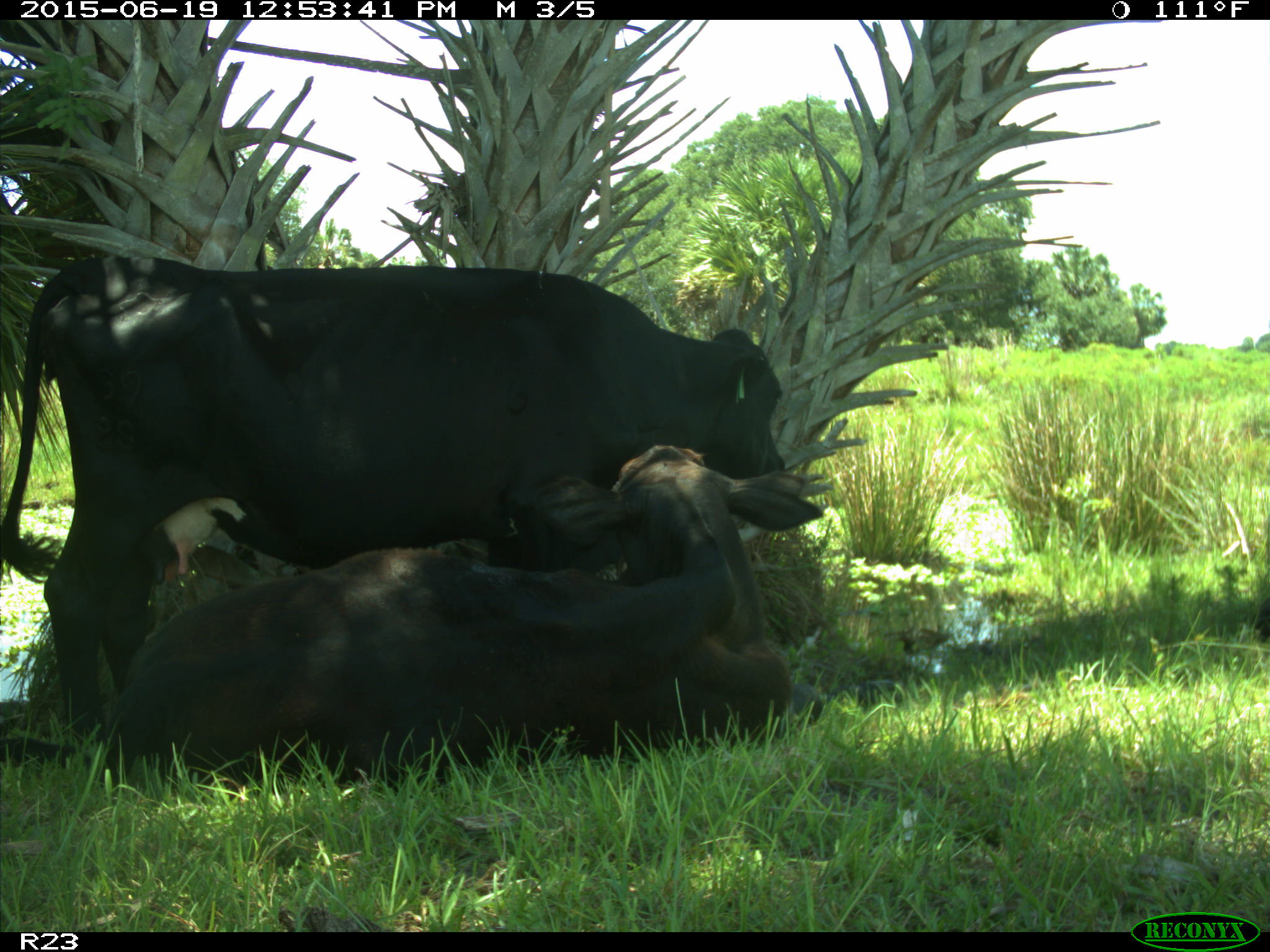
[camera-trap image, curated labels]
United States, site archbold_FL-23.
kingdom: Animalia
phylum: Chordata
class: Mammalia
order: Artiodactyla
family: Suidae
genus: Sus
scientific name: Sus scrofa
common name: wild boar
Sus scrofa (wild boar).